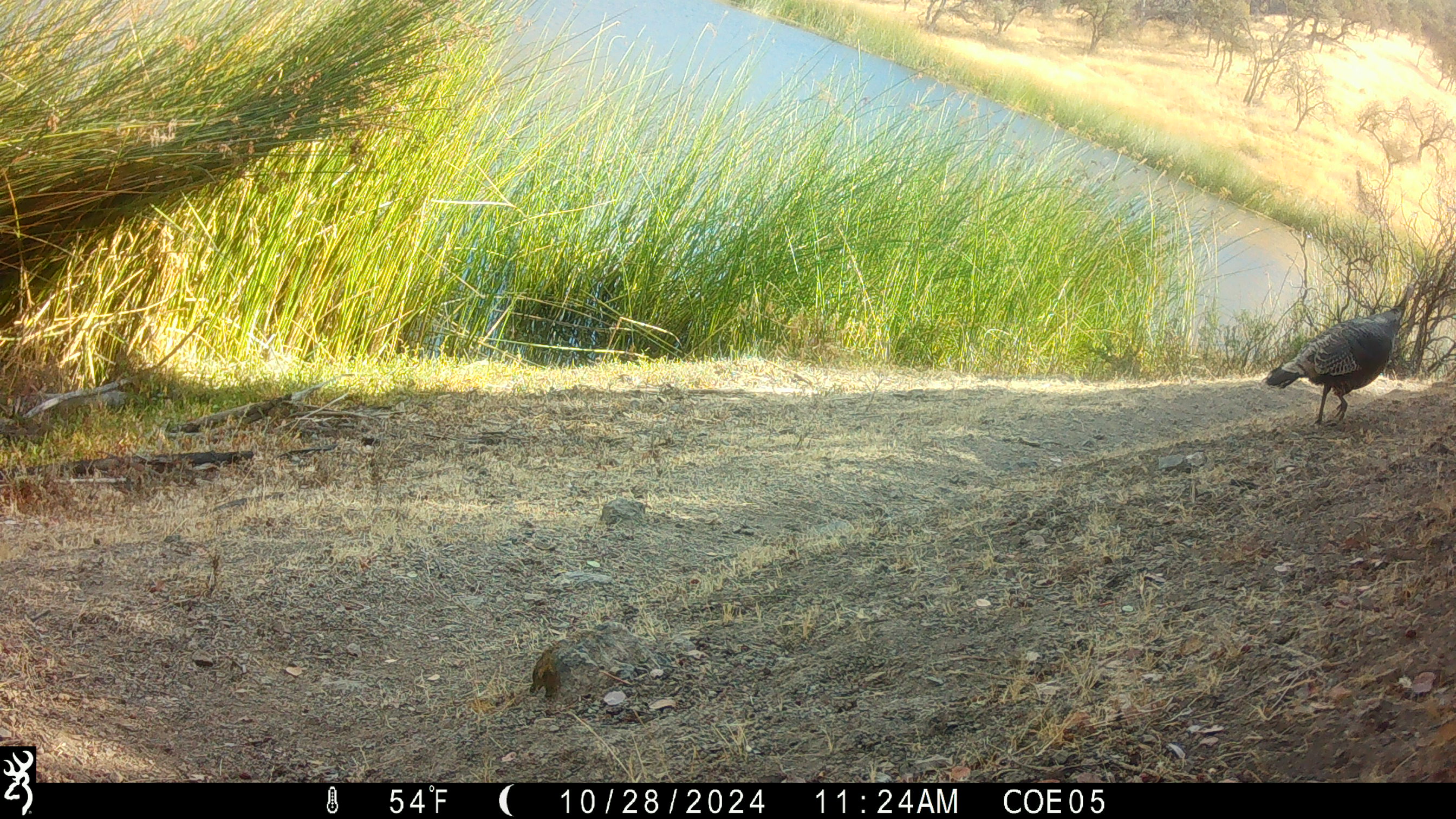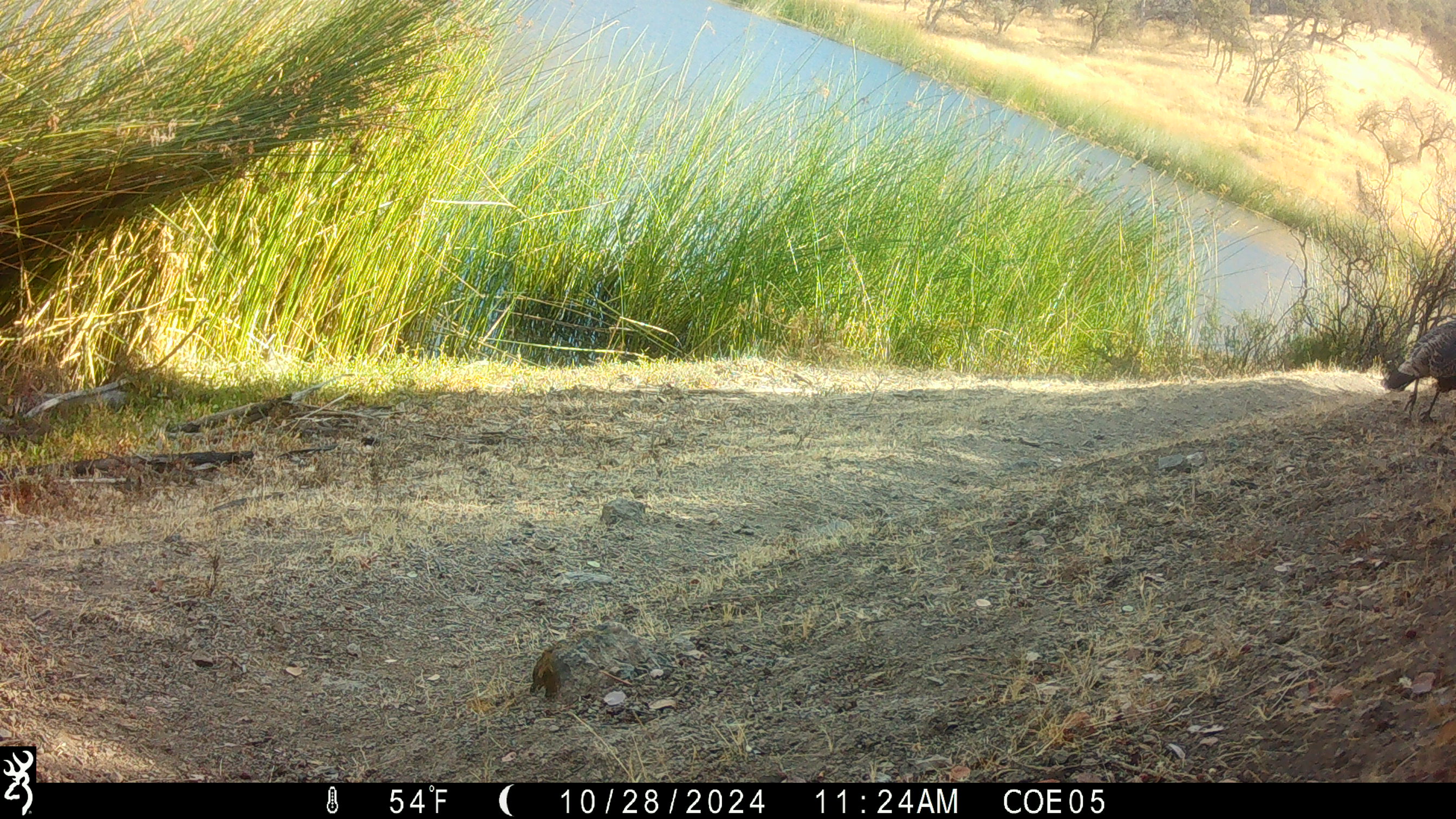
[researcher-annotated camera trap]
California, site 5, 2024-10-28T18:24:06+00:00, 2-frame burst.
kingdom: Animalia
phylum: Chordata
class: Aves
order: Galliformes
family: Phasianidae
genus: Meleagris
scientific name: Meleagris gallopavo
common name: turkey